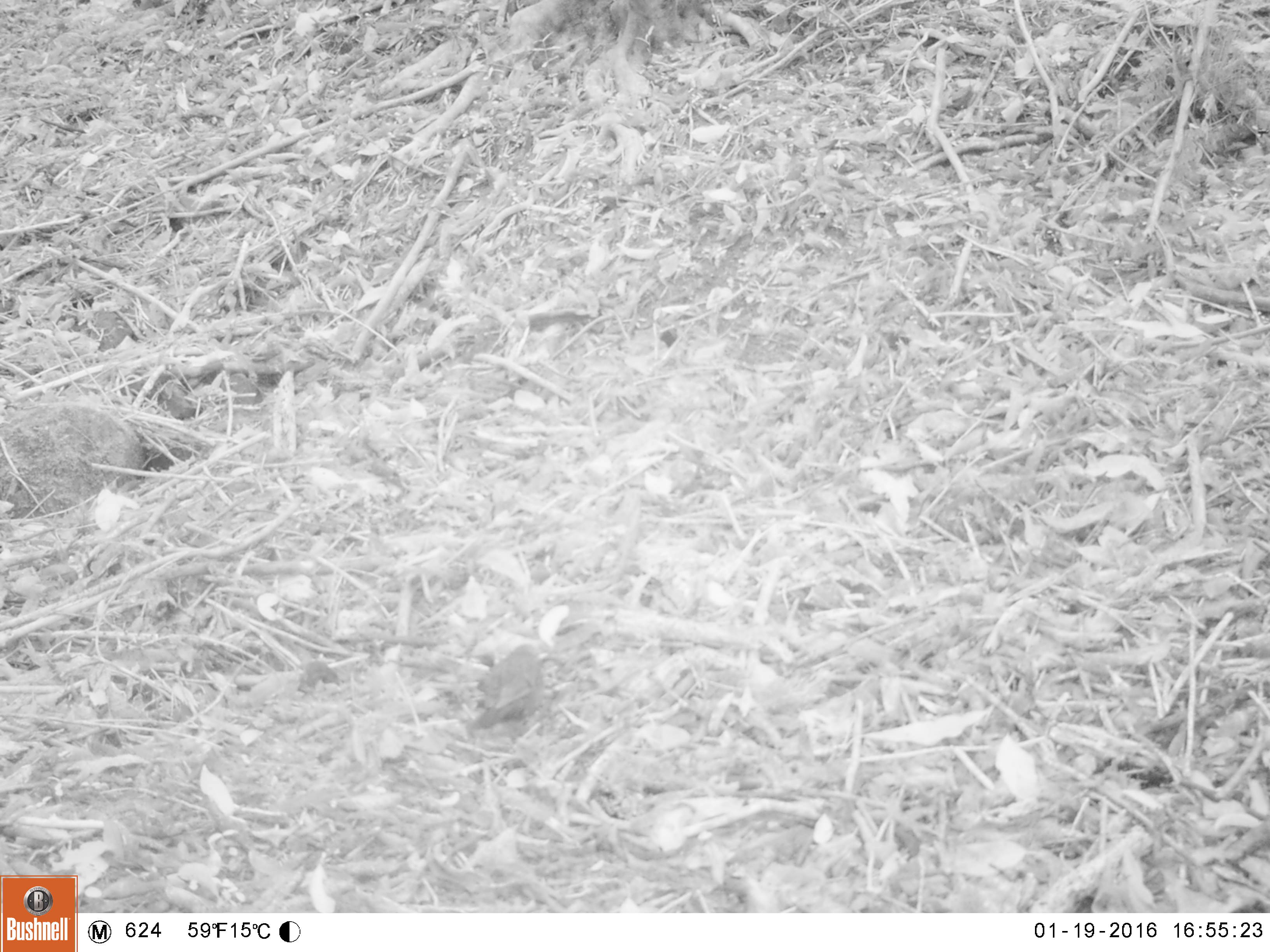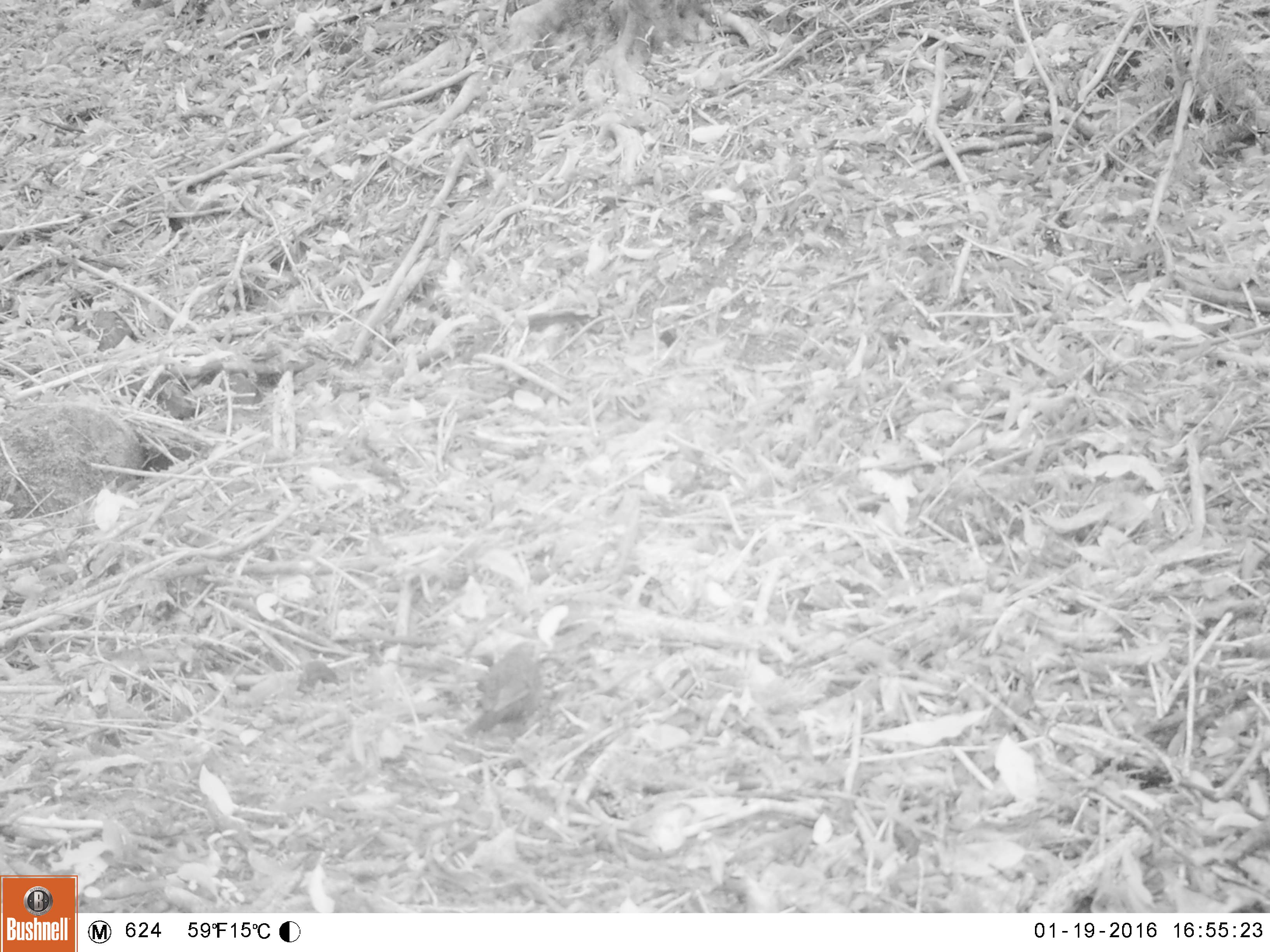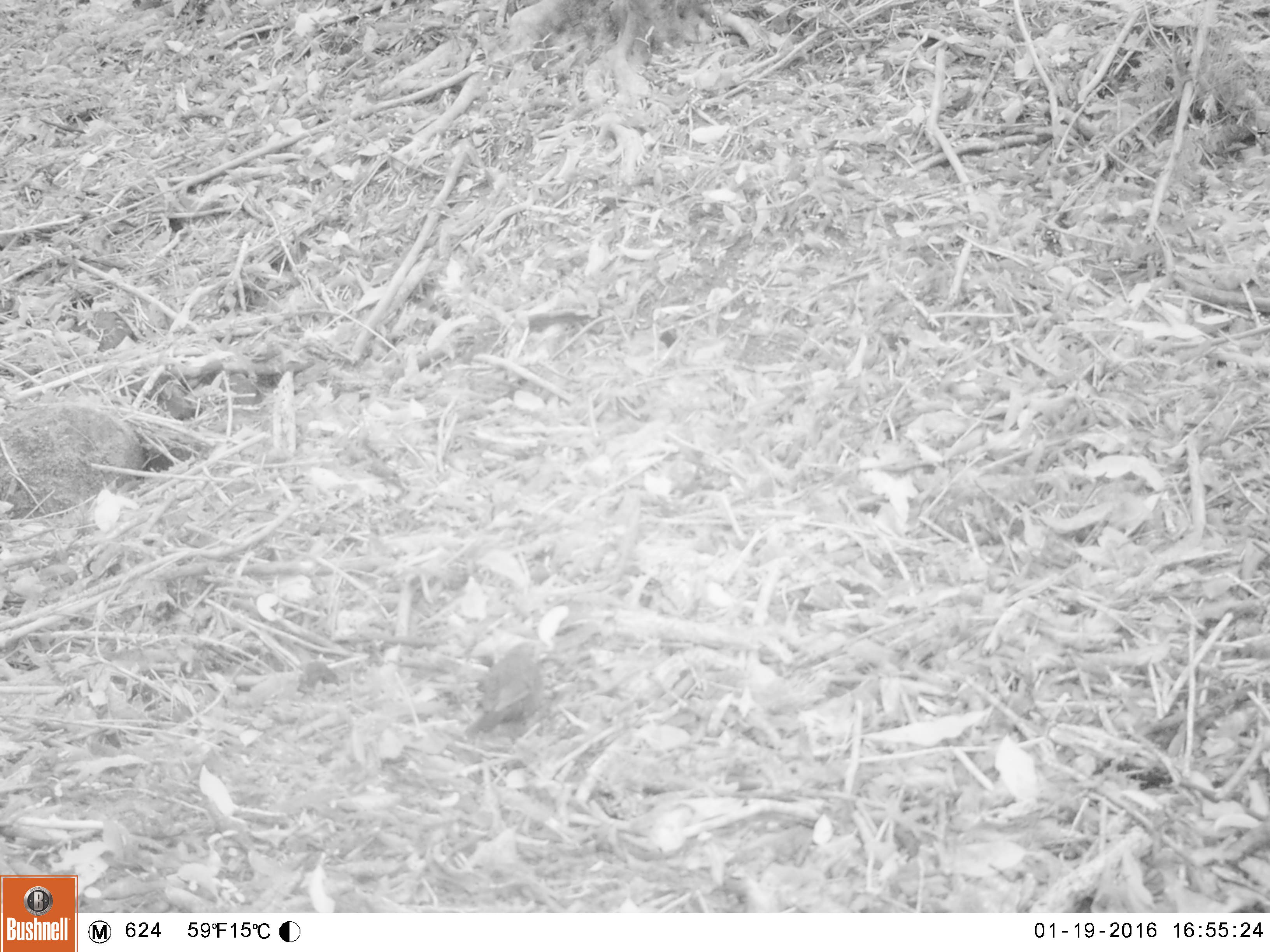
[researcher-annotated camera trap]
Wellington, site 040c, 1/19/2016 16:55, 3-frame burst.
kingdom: Animalia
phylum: Chordata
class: Aves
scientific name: Aves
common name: bird